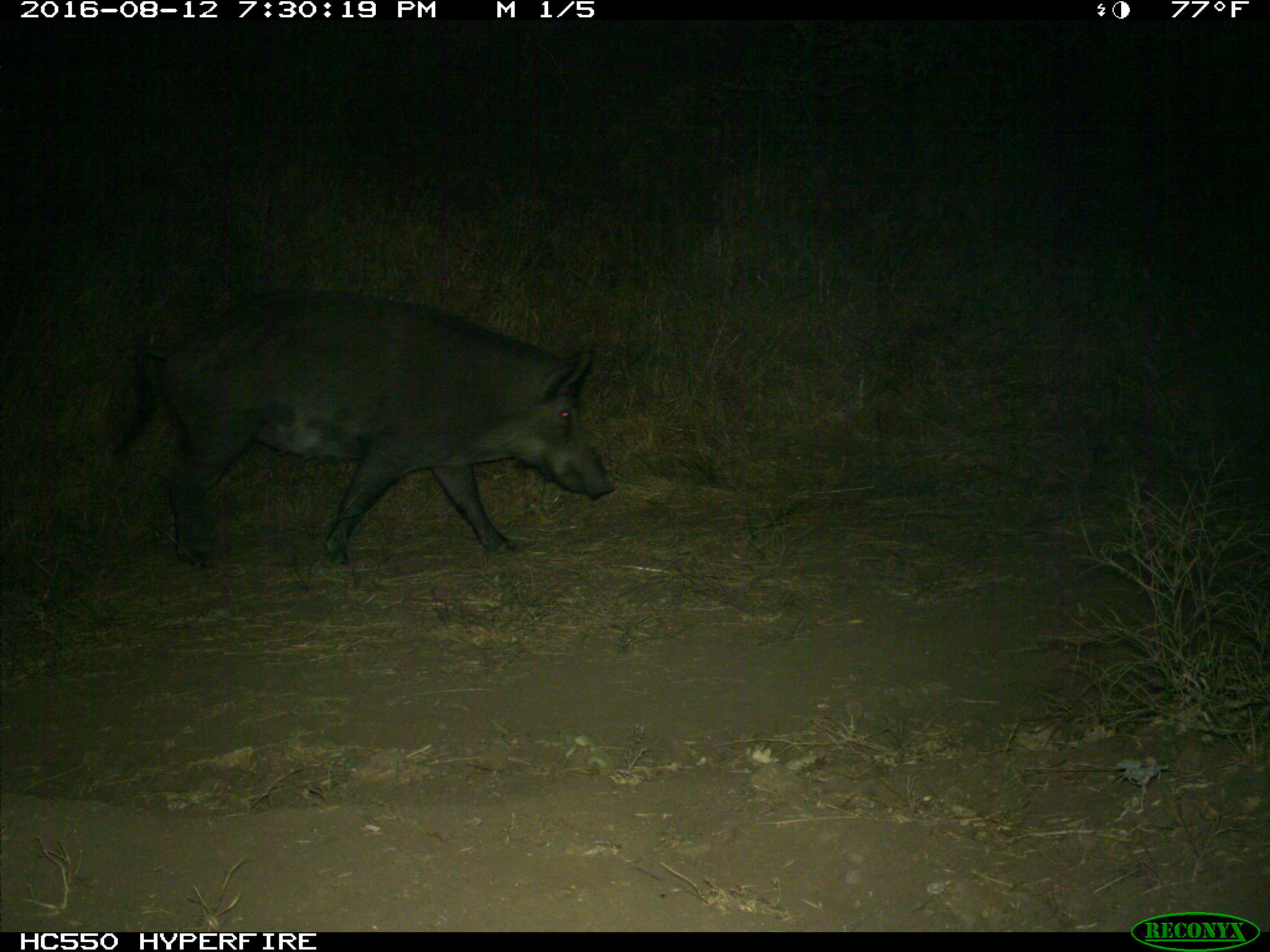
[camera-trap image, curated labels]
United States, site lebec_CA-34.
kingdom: Animalia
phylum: Chordata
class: Mammalia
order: Artiodactyla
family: Suidae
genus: Sus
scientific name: Sus scrofa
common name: wild boar